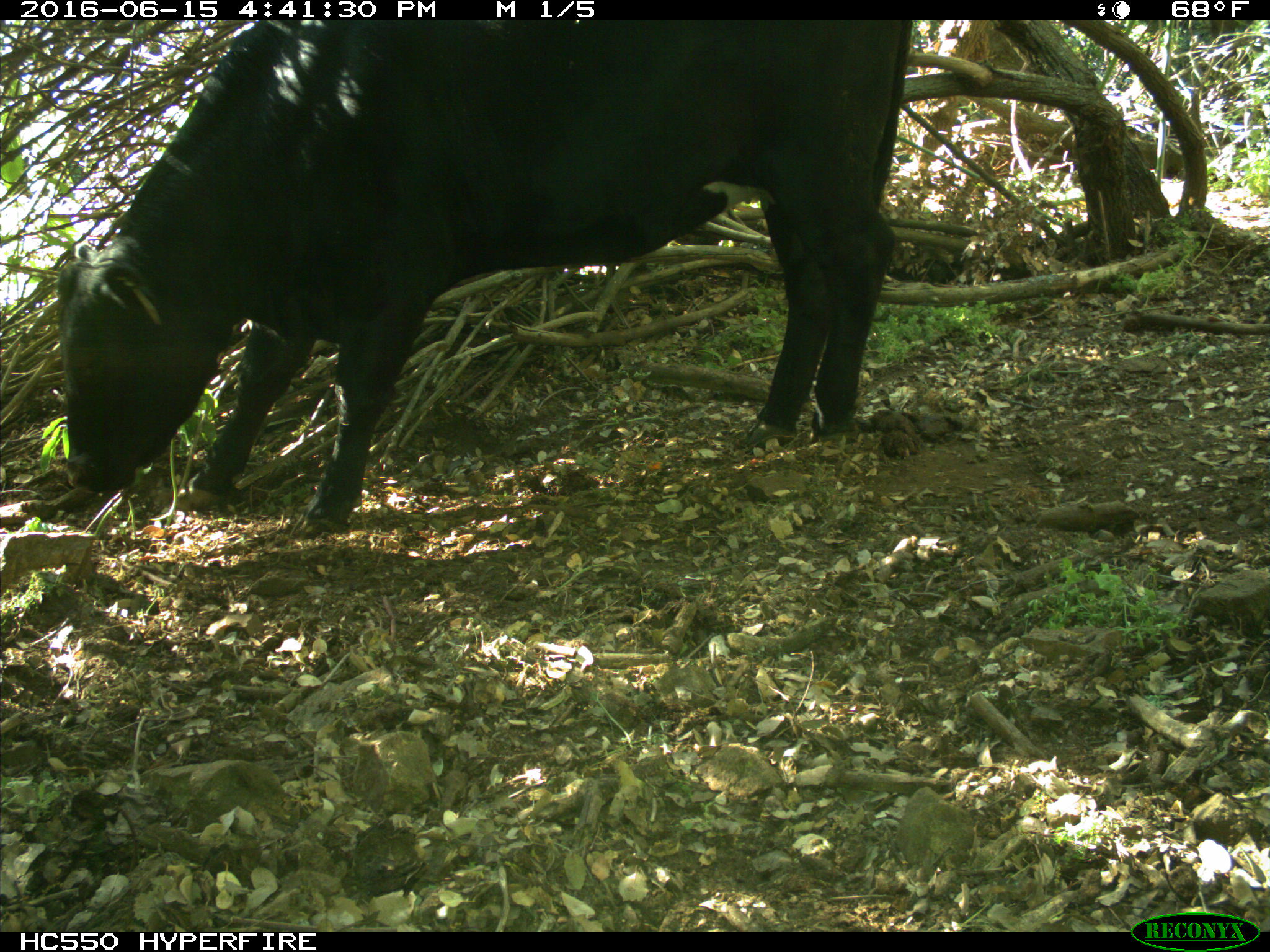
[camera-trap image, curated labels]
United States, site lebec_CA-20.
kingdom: Animalia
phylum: Chordata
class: Mammalia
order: Artiodactyla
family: Bovidae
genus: Bos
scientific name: Bos taurus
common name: domestic cow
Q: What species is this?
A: Bos taurus (domestic cow).